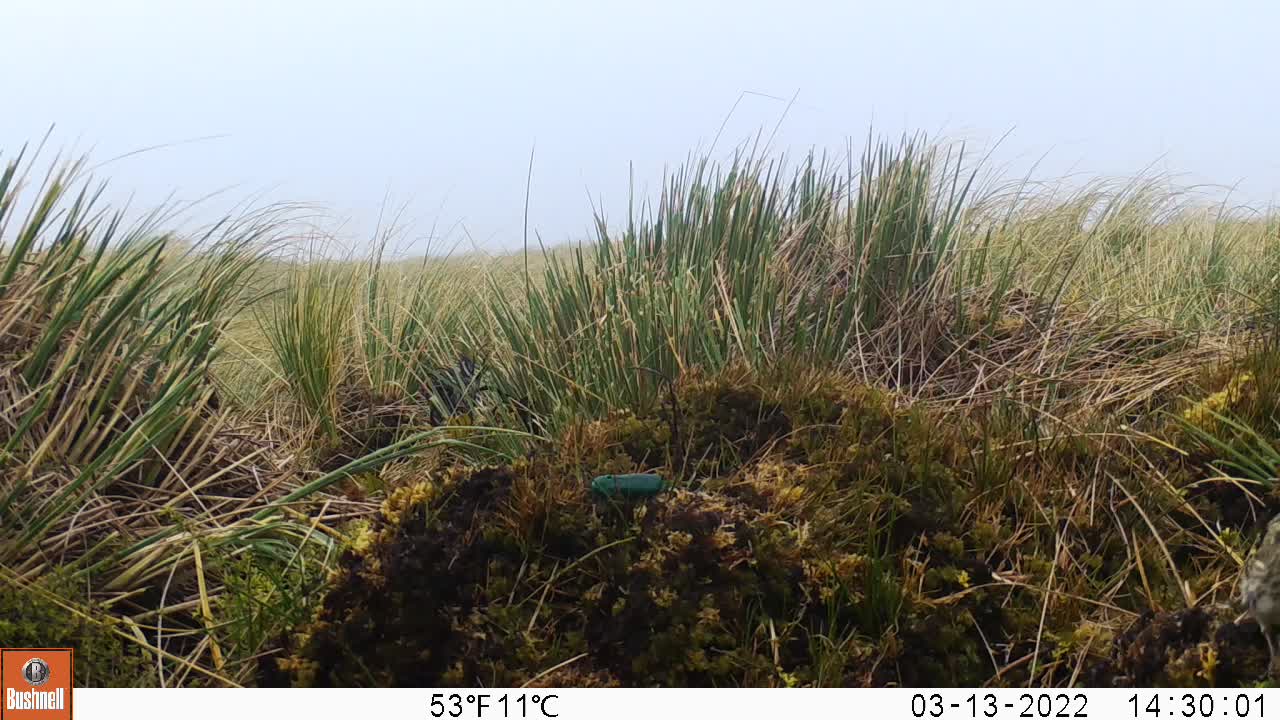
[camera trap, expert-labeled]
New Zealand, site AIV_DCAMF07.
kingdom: Animalia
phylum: Chordata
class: Aves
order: Passeriformes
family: Motacillidae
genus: Anthus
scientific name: Anthus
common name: pipit